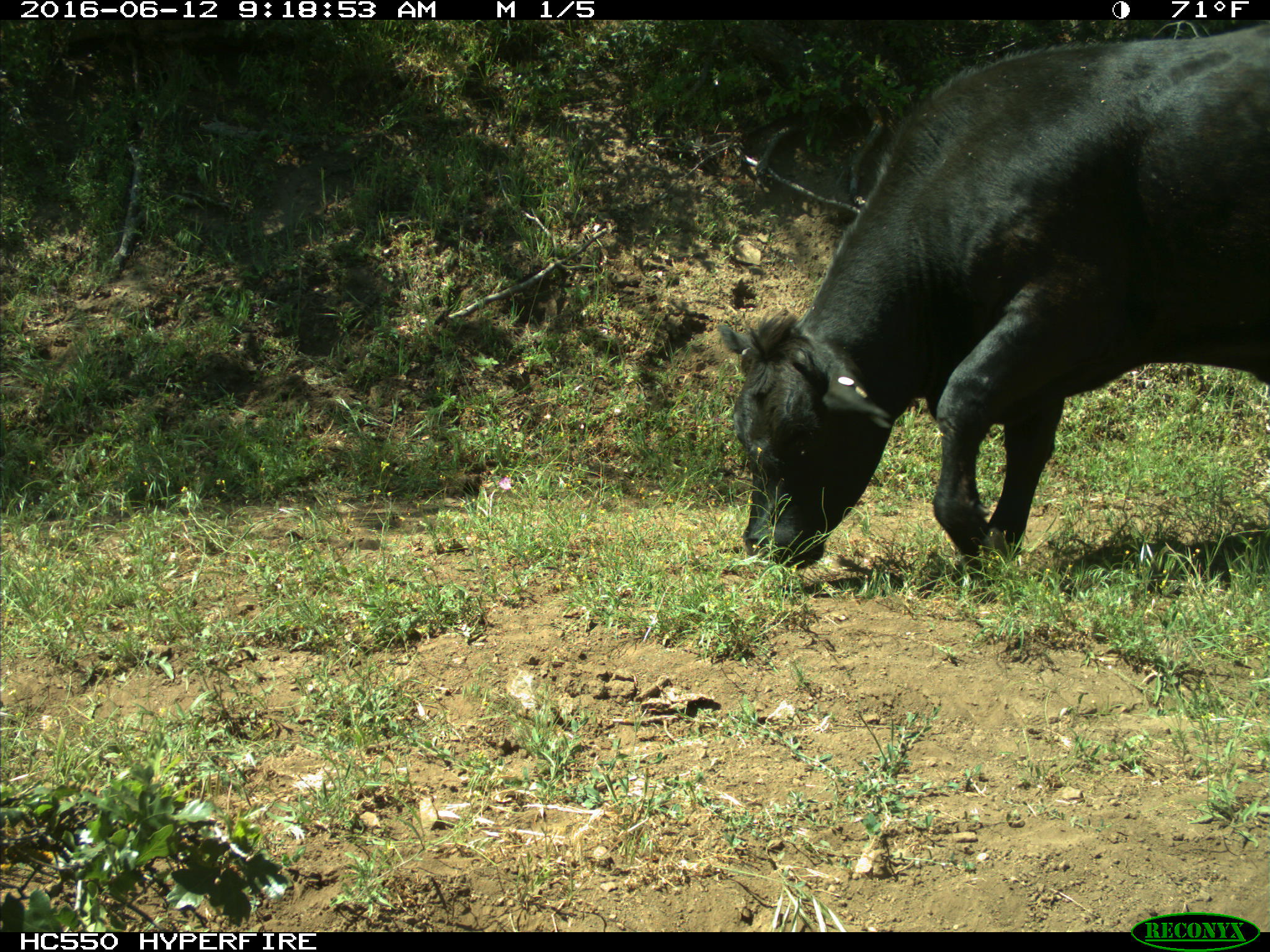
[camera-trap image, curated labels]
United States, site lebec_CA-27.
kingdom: Animalia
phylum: Chordata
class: Mammalia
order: Artiodactyla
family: Bovidae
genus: Bos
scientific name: Bos taurus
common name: domestic cow